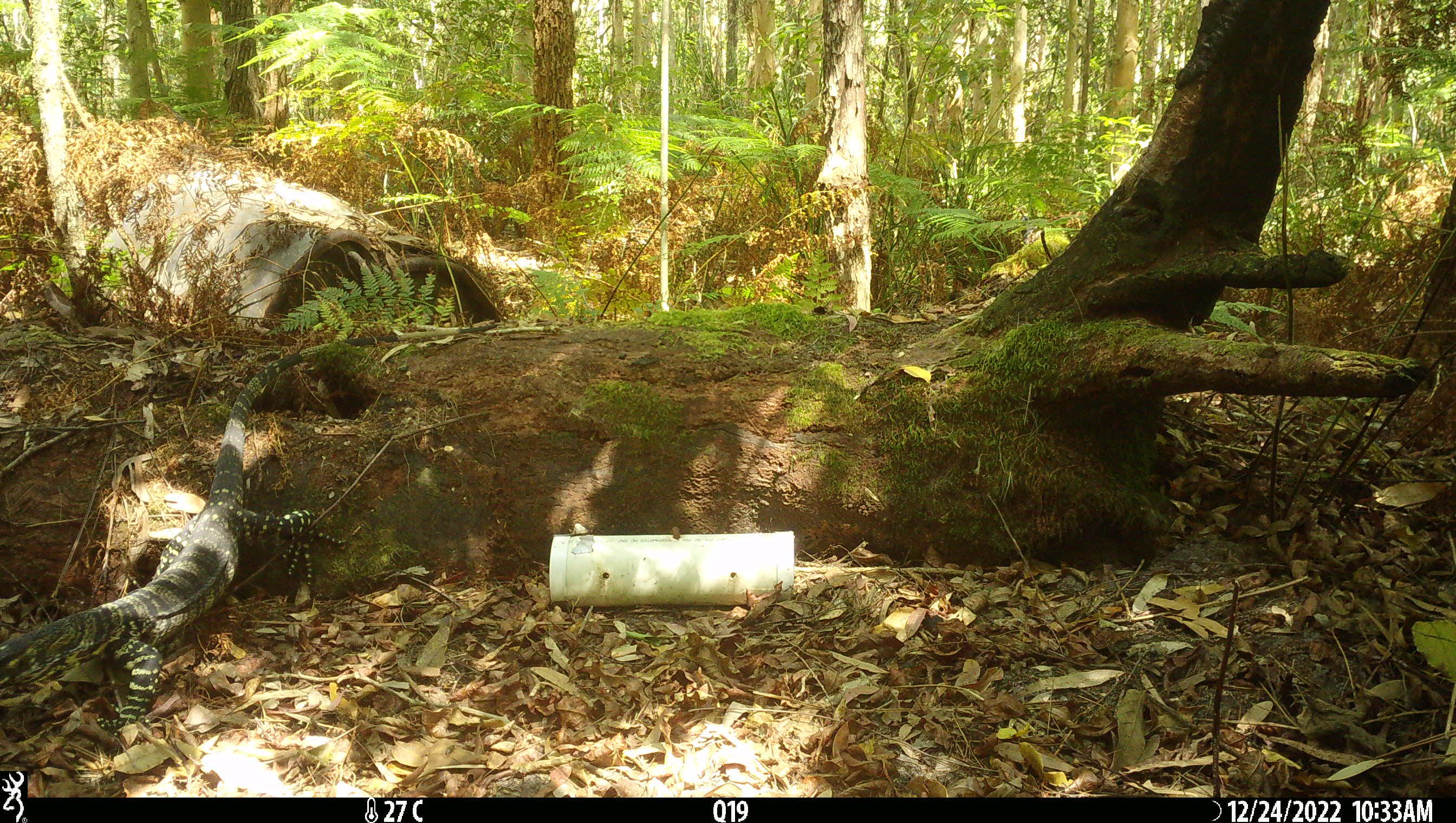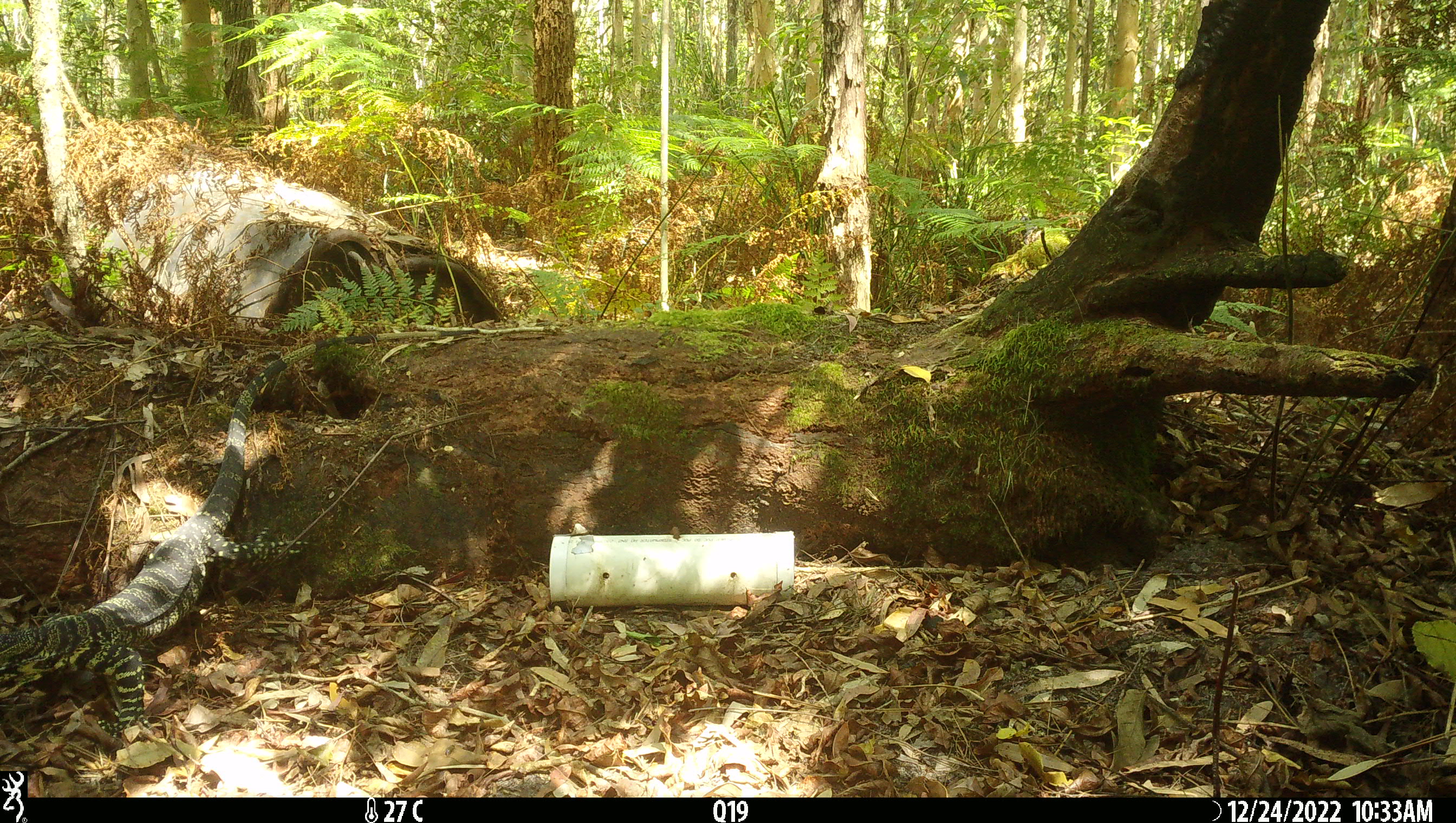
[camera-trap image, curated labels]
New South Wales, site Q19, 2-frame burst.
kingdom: Animalia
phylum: Chordata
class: Reptilia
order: Squamata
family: Varanidae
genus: Varanus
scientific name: Varanus varius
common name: lace monitor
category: goanna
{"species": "goanna (lace monitor) (Varanus varius)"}